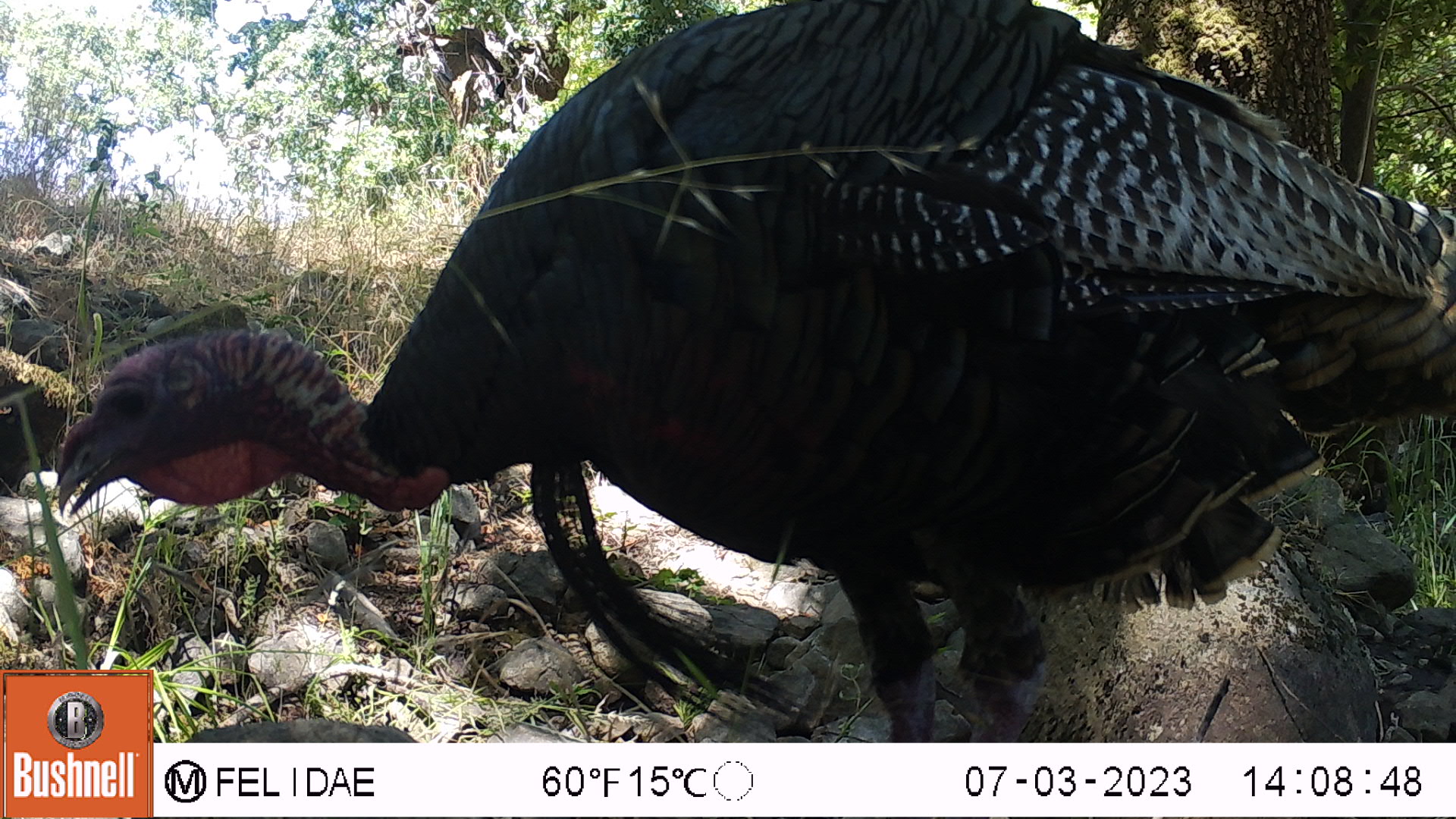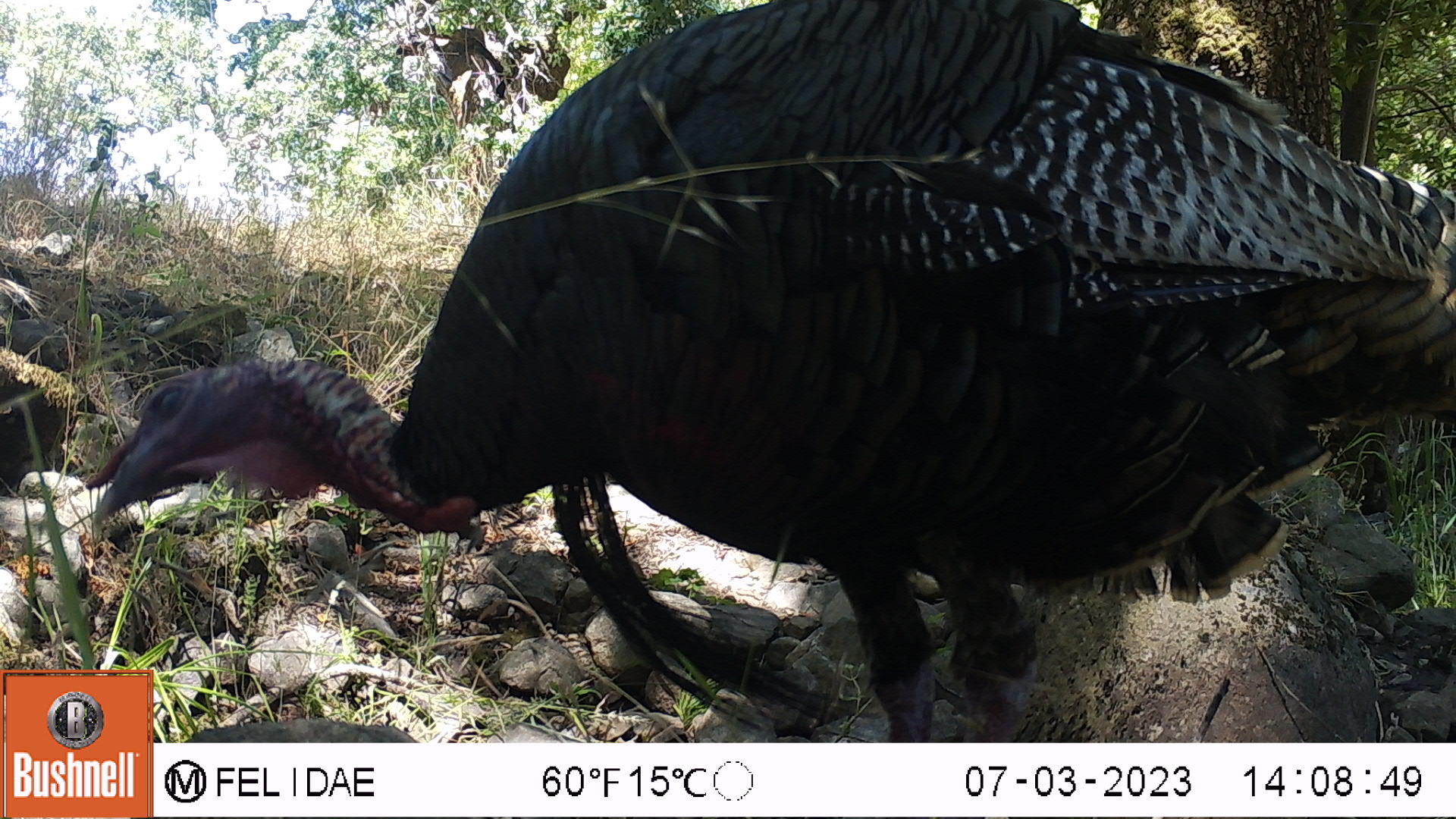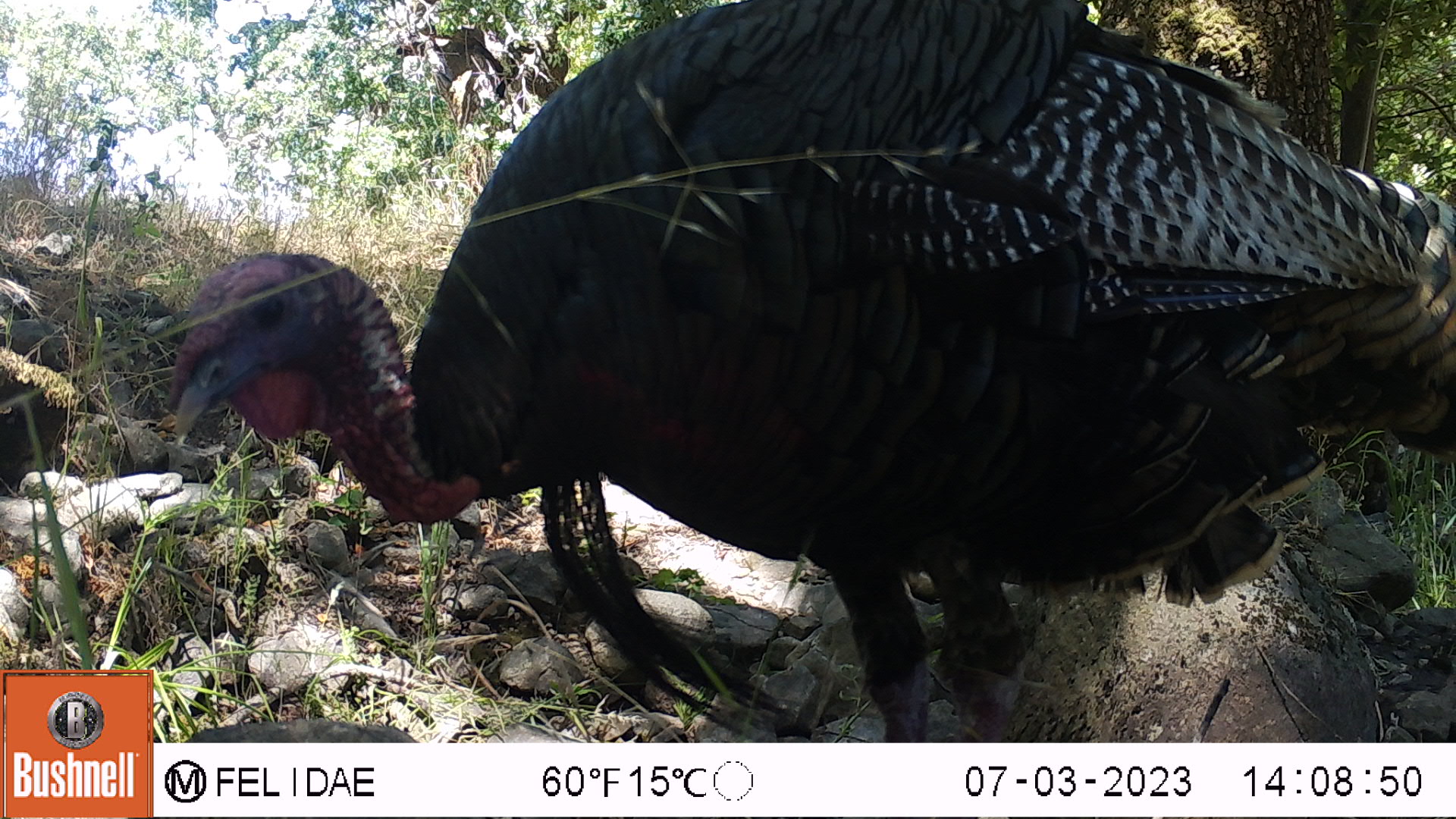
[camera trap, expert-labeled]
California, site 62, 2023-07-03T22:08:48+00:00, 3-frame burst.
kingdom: Animalia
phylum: Chordata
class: Aves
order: Galliformes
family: Phasianidae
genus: Meleagris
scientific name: Meleagris gallopavo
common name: turkey